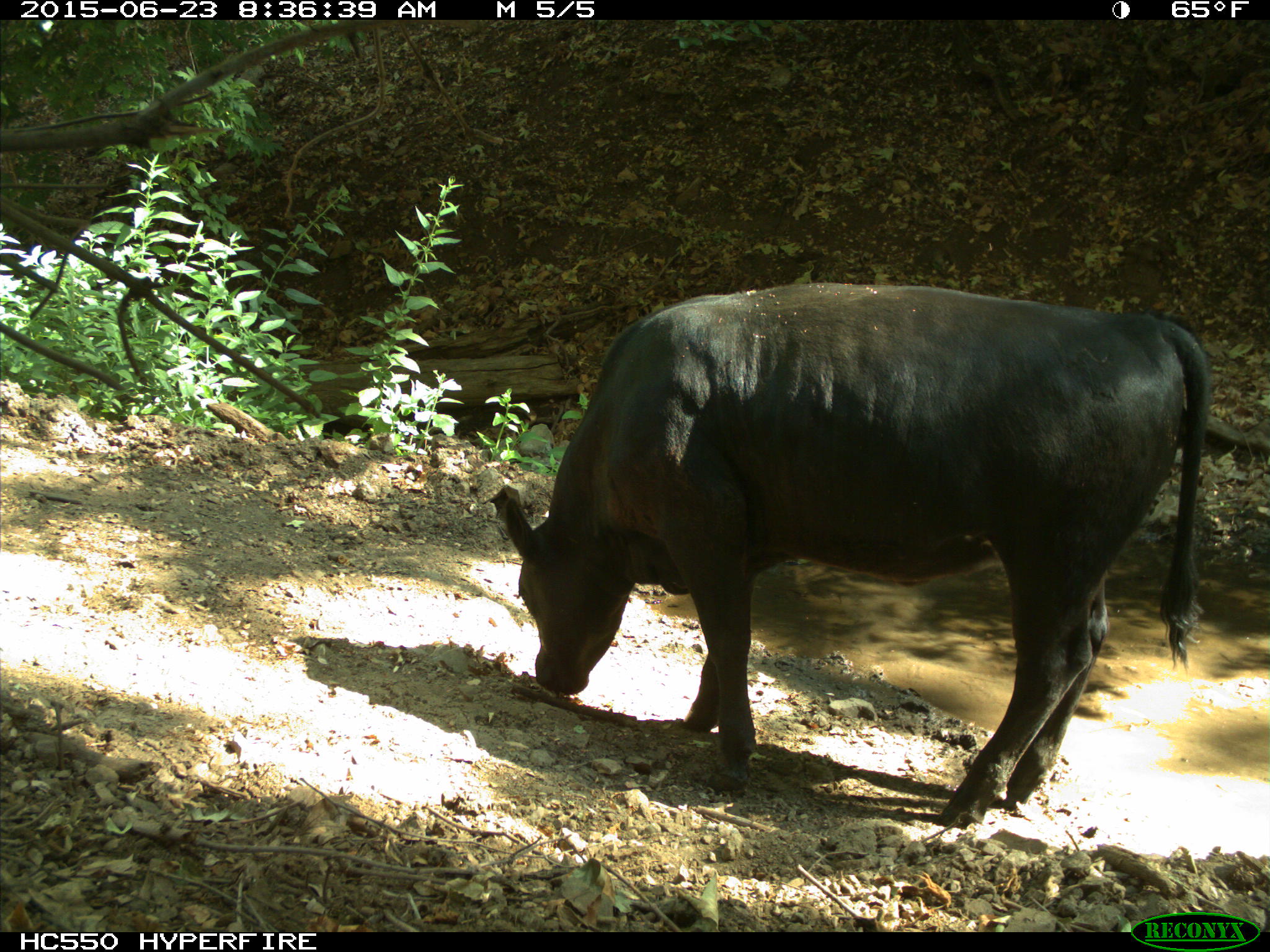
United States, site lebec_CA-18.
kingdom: Animalia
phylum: Chordata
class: Mammalia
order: Artiodactyla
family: Bovidae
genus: Bos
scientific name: Bos taurus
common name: domestic cow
Bos taurus (domestic cow).